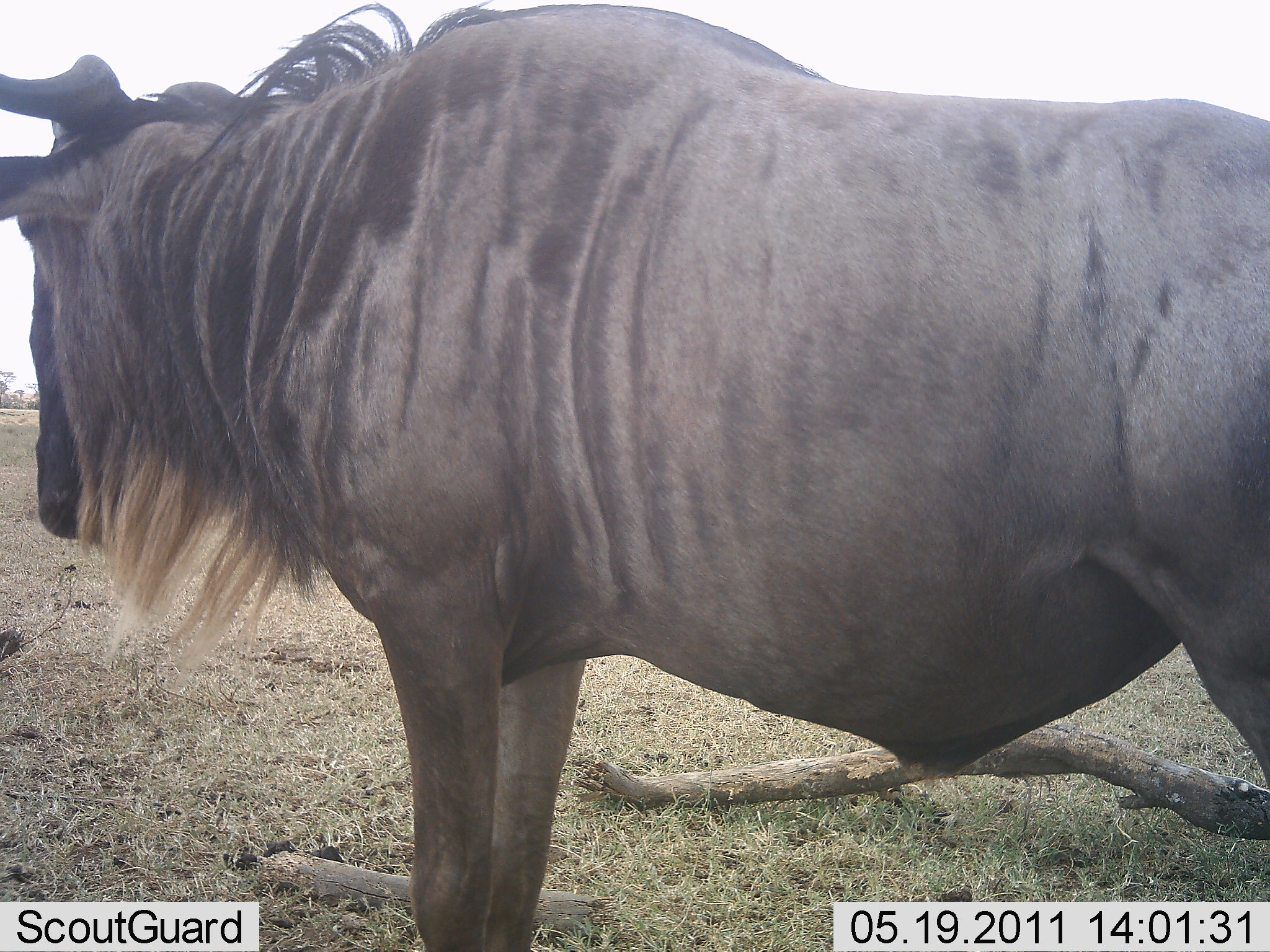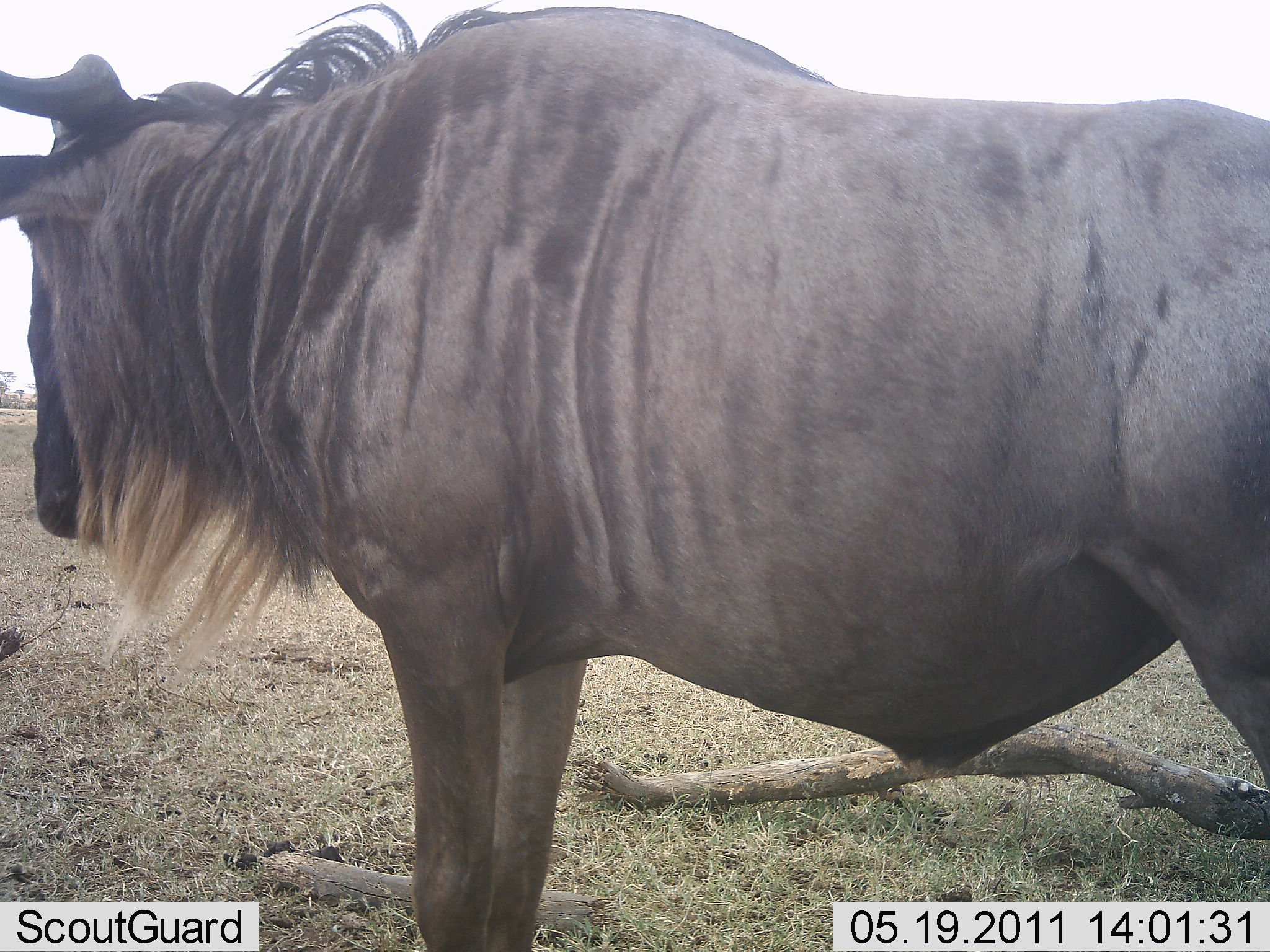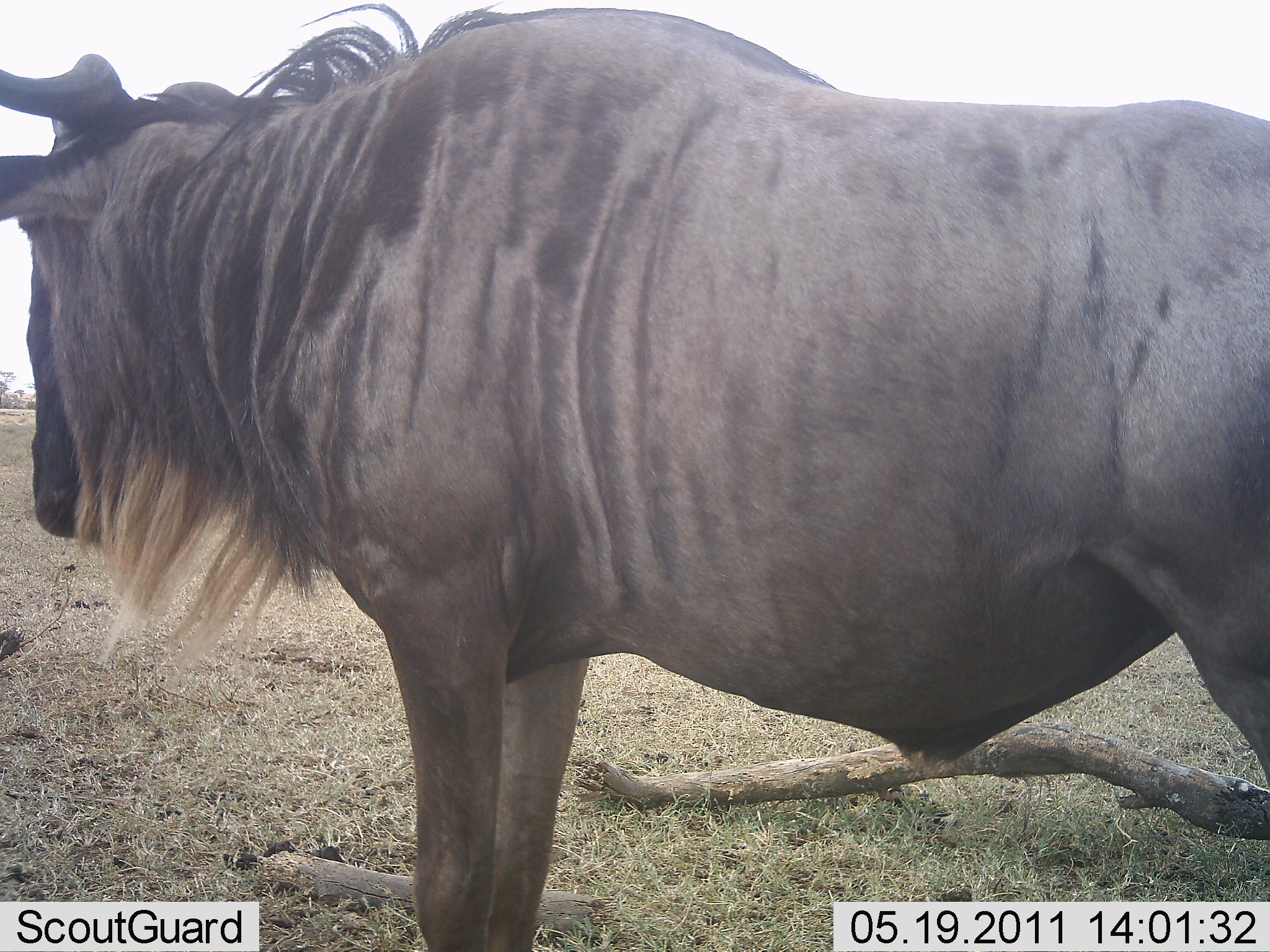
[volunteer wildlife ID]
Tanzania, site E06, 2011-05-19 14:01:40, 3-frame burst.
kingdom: Animalia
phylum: Chordata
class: Mammalia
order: Artiodactyla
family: Bovidae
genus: Connochaetes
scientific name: Connochaetes taurinus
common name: blue wildebeest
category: wildebeest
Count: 1.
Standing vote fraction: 100%.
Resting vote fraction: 0%.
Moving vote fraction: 0%.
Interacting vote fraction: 0%.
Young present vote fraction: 0%.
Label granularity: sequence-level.